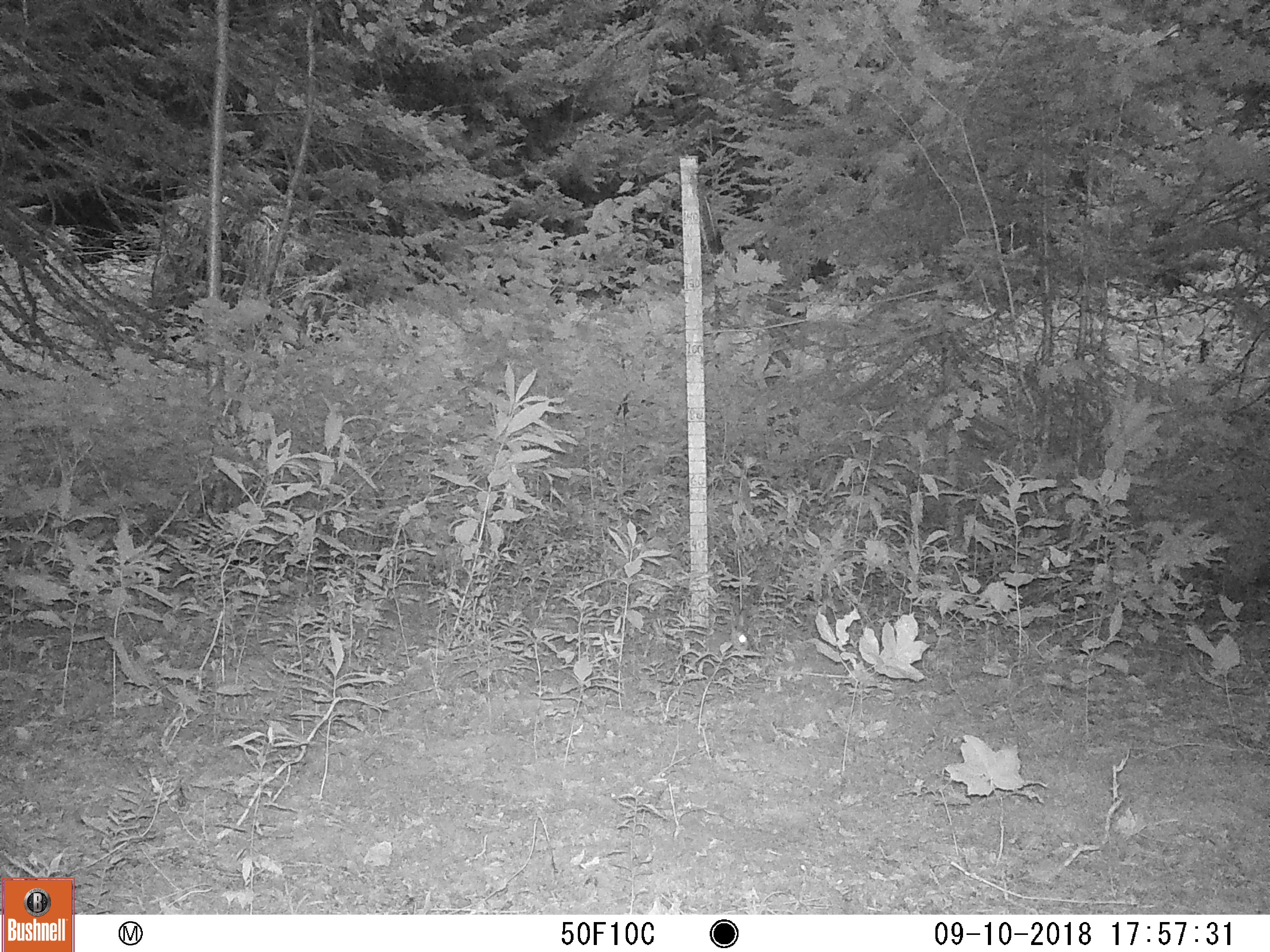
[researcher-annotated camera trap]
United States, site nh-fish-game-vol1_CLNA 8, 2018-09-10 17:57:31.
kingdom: Animalia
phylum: Chordata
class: Mammalia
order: Lagomorpha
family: Leporidae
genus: Lepus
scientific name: Lepus americanus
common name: snowshoe hare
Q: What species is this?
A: Snowshoe hare (Lepus americanus).